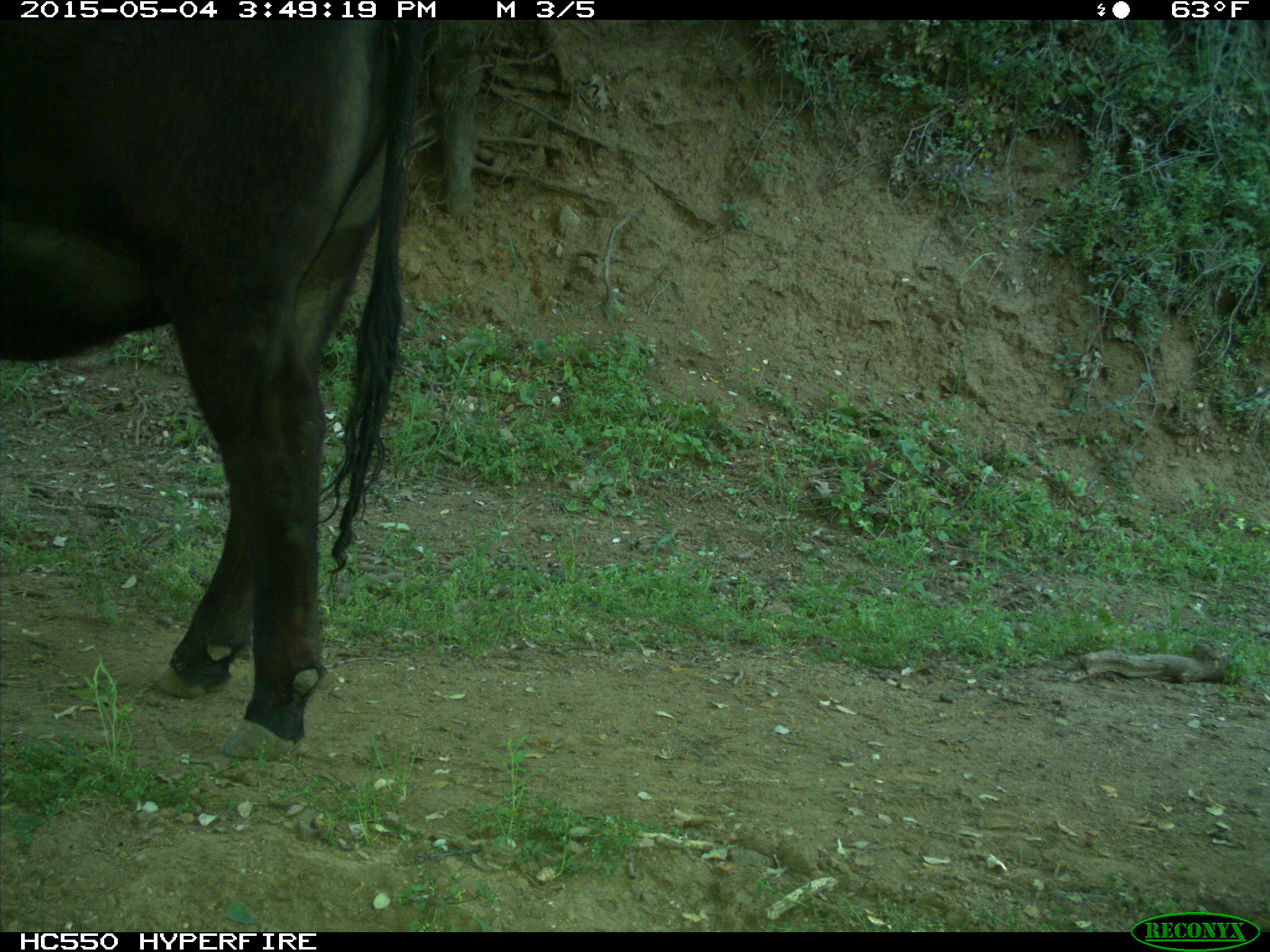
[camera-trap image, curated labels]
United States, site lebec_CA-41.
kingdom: Animalia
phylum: Chordata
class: Mammalia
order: Artiodactyla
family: Bovidae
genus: Bos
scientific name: Bos taurus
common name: domestic cow